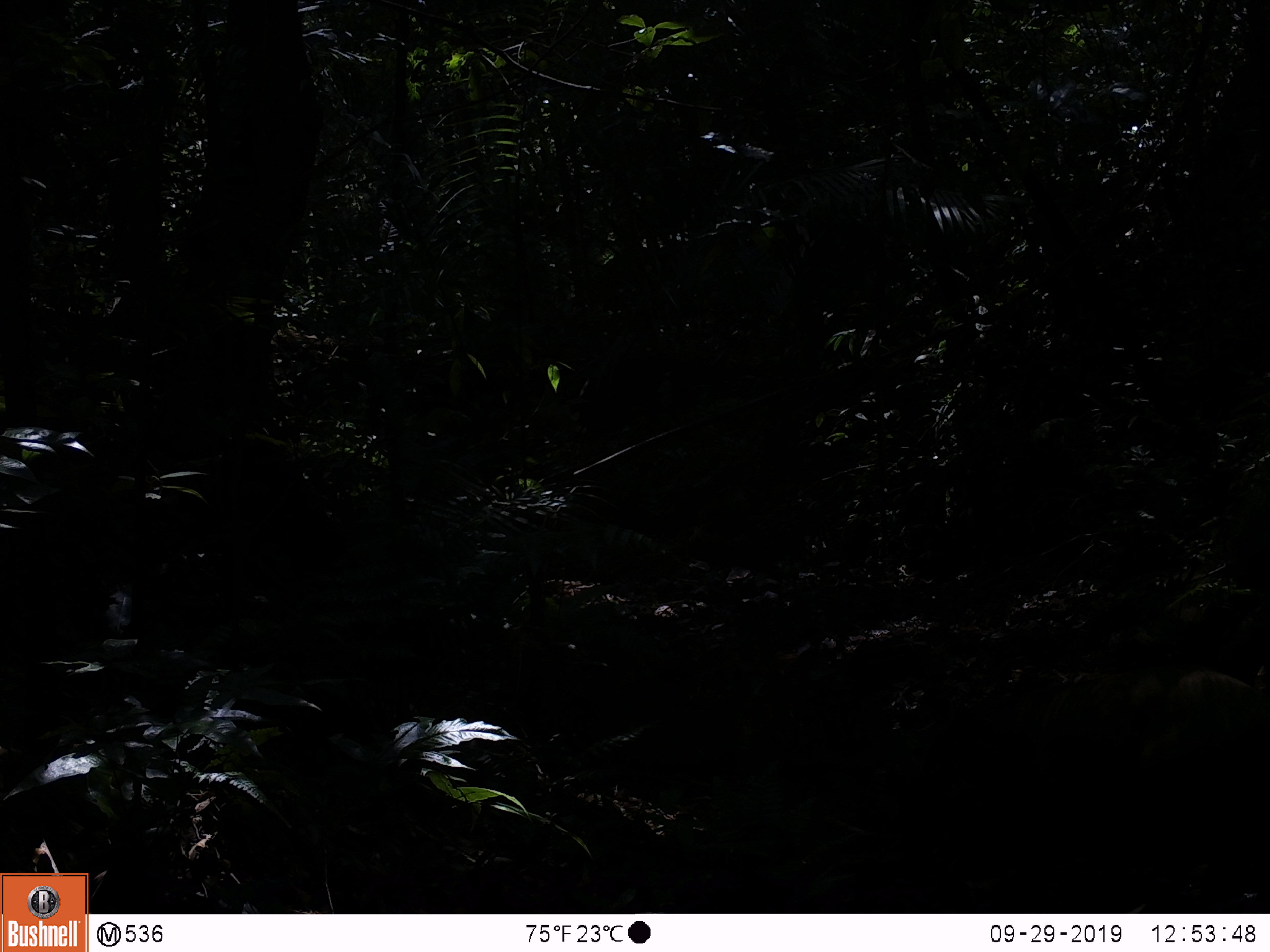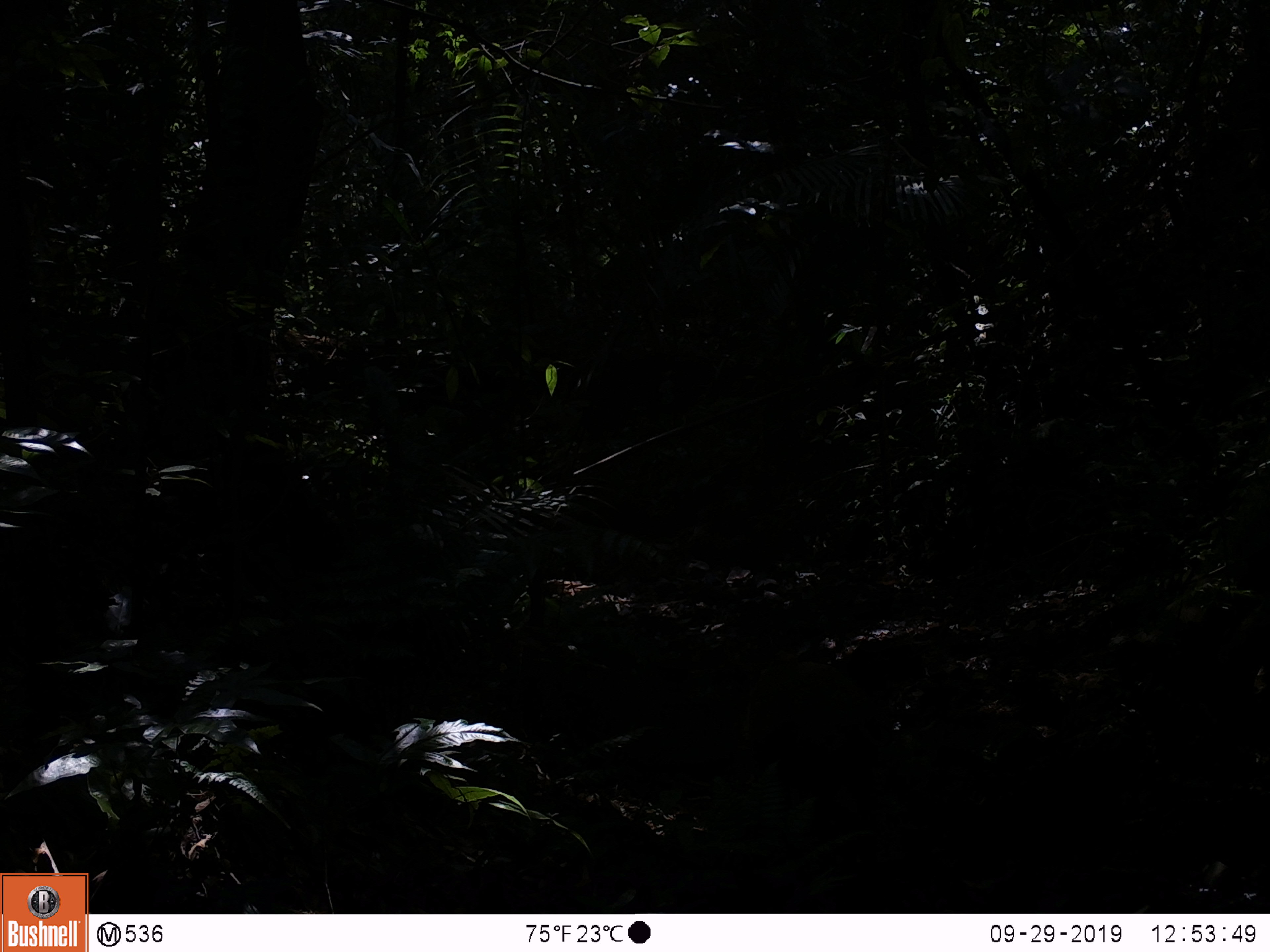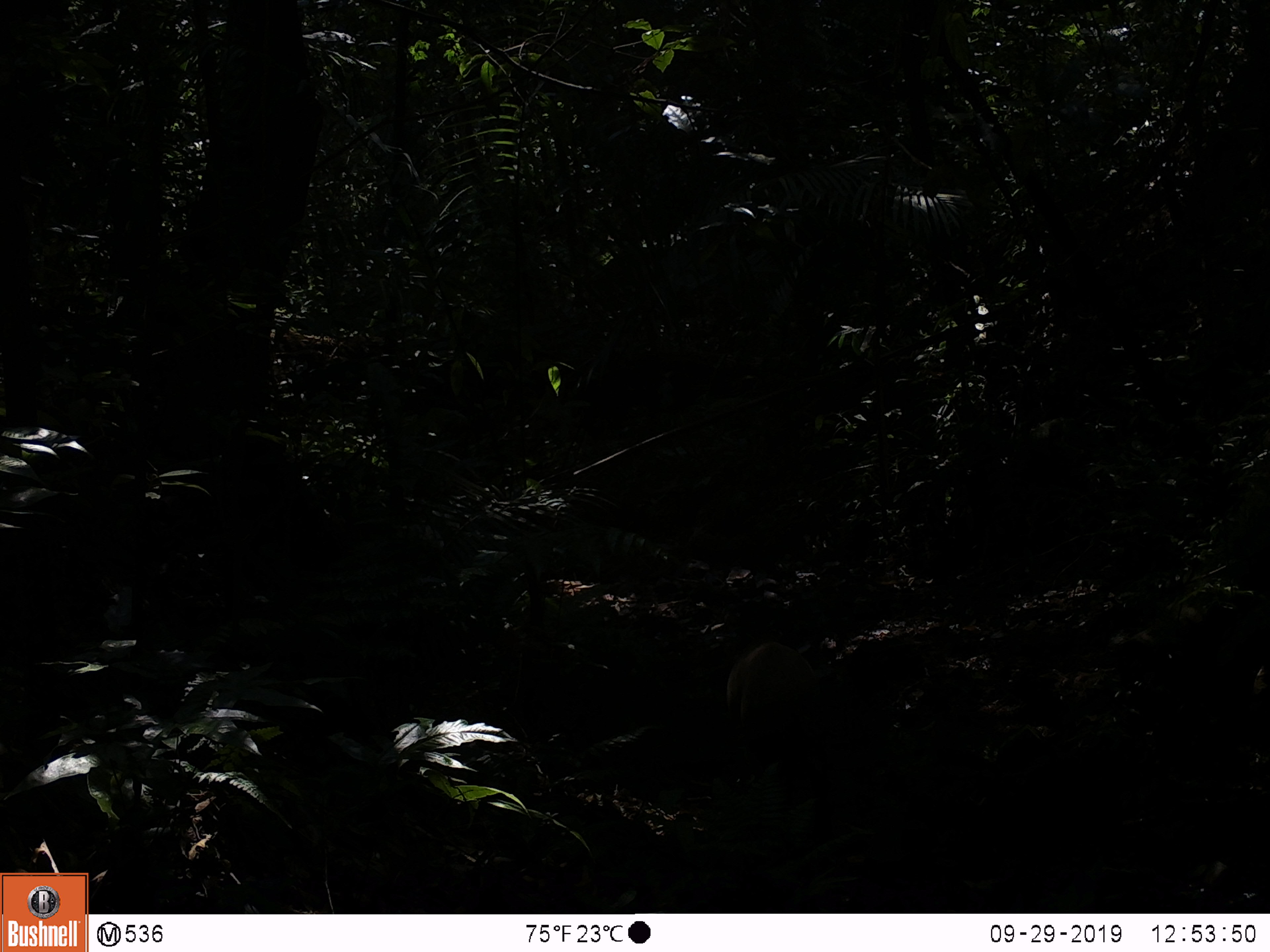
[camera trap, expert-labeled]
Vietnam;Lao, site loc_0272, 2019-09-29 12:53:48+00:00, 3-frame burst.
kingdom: Animalia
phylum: Chordata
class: Mammalia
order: Artiodactyla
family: Suidae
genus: Sus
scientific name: Sus scrofa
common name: eurasian wild pig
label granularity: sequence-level